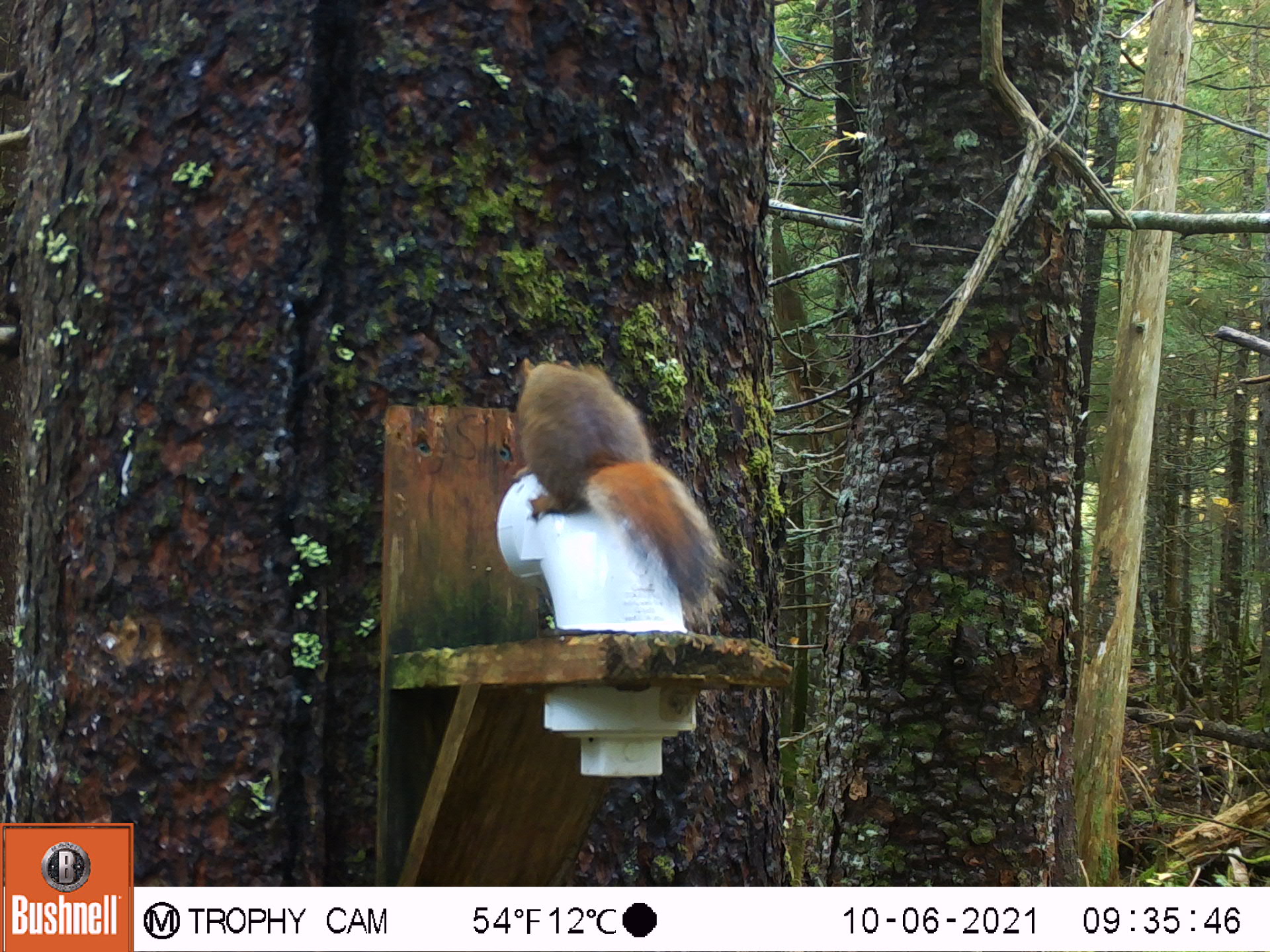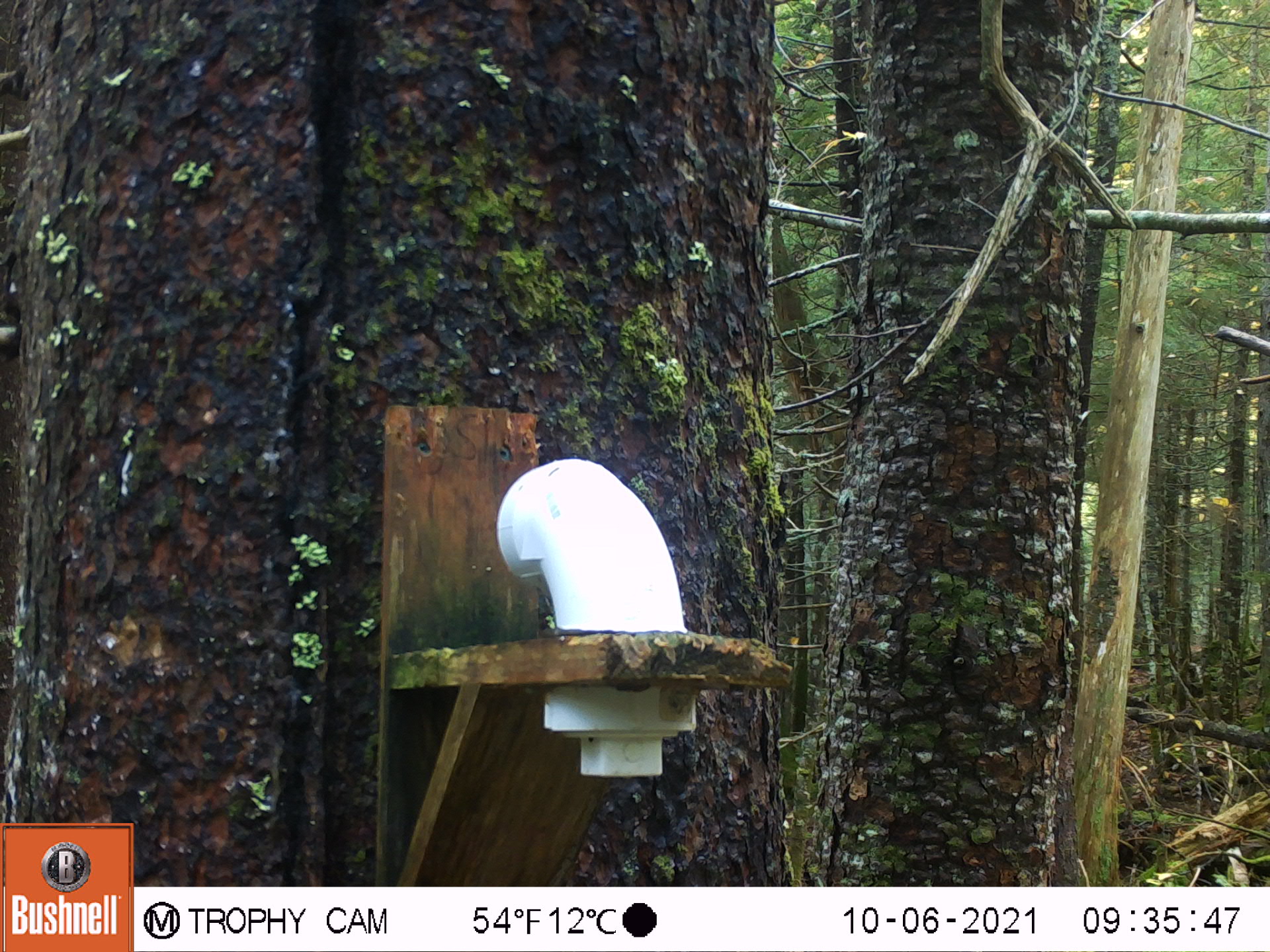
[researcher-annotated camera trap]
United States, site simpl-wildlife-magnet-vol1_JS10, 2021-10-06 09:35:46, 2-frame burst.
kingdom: Animalia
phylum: Chordata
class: Mammalia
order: Rodentia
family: Sciuridae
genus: Tamiasciurus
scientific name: Tamiasciurus hudsonicus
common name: red squirrel